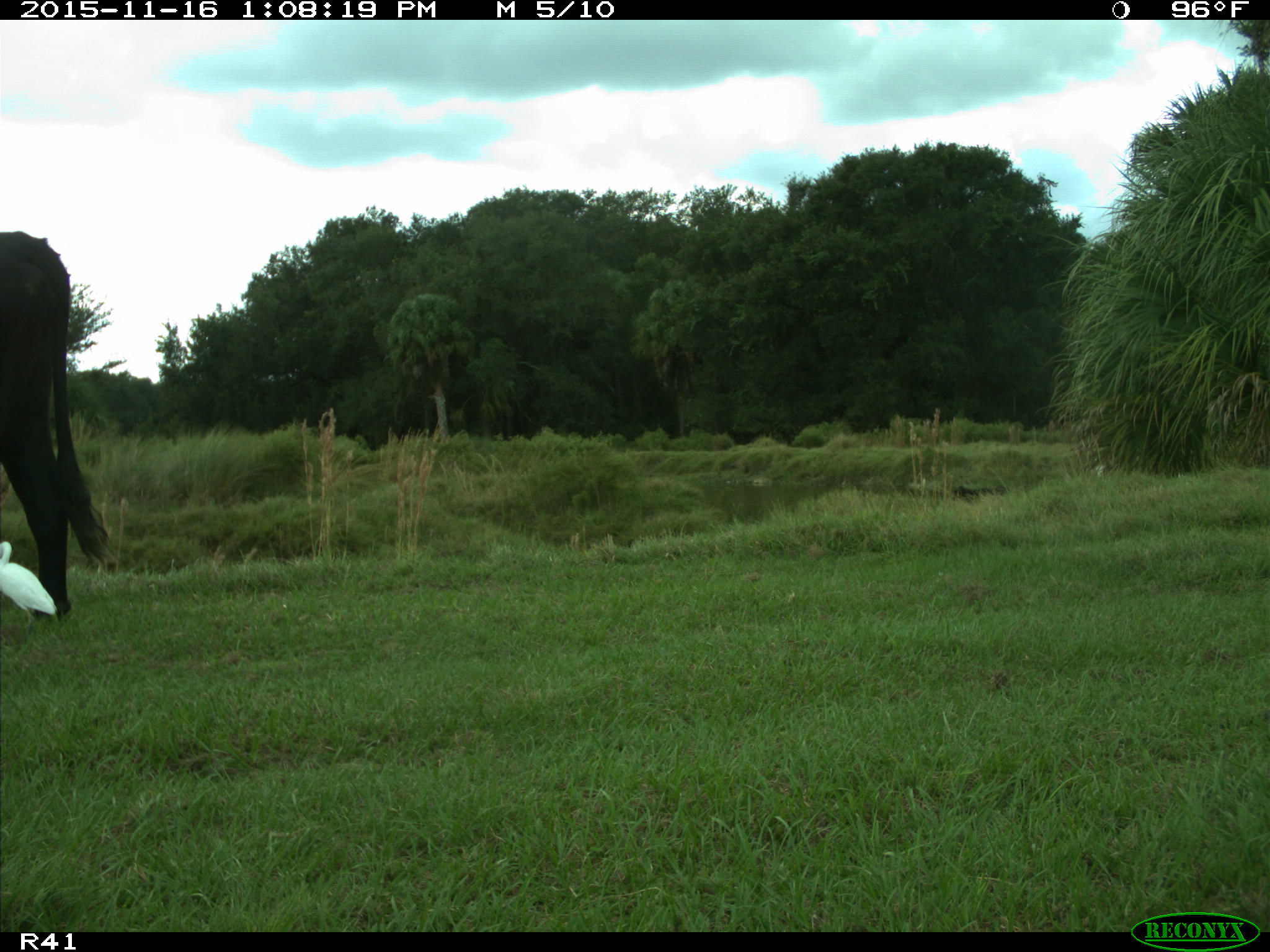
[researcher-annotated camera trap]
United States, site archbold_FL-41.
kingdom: Animalia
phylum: Chordata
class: Mammalia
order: Artiodactyla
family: Bovidae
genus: Bos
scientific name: Bos taurus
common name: domestic cow